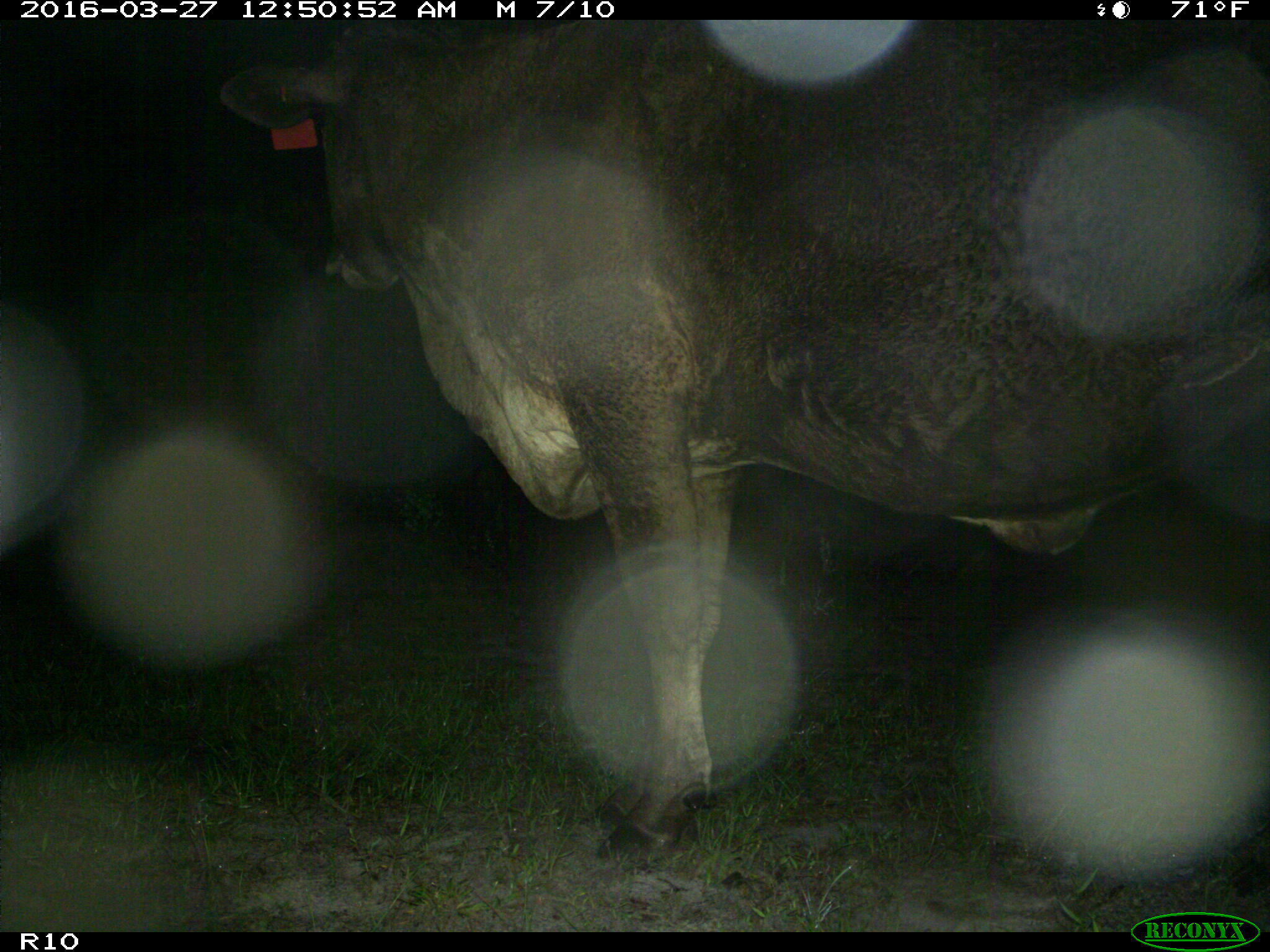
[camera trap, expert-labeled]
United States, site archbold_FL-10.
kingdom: Animalia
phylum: Chordata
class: Mammalia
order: Artiodactyla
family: Bovidae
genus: Bos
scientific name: Bos taurus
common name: domestic cow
Bos taurus (domestic cow).